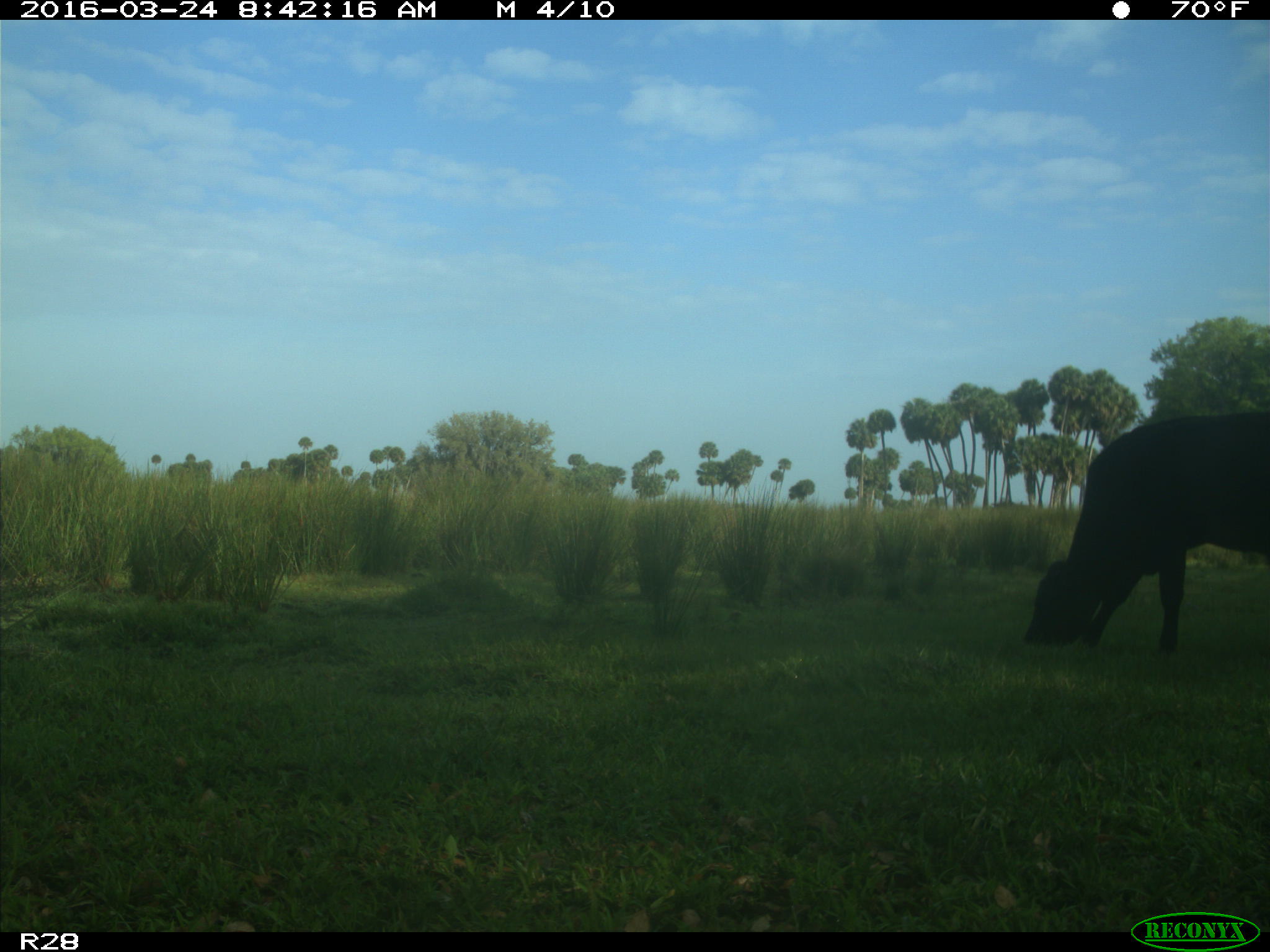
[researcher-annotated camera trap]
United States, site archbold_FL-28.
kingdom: Animalia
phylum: Chordata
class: Mammalia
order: Artiodactyla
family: Bovidae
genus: Bos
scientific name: Bos taurus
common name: domestic cow